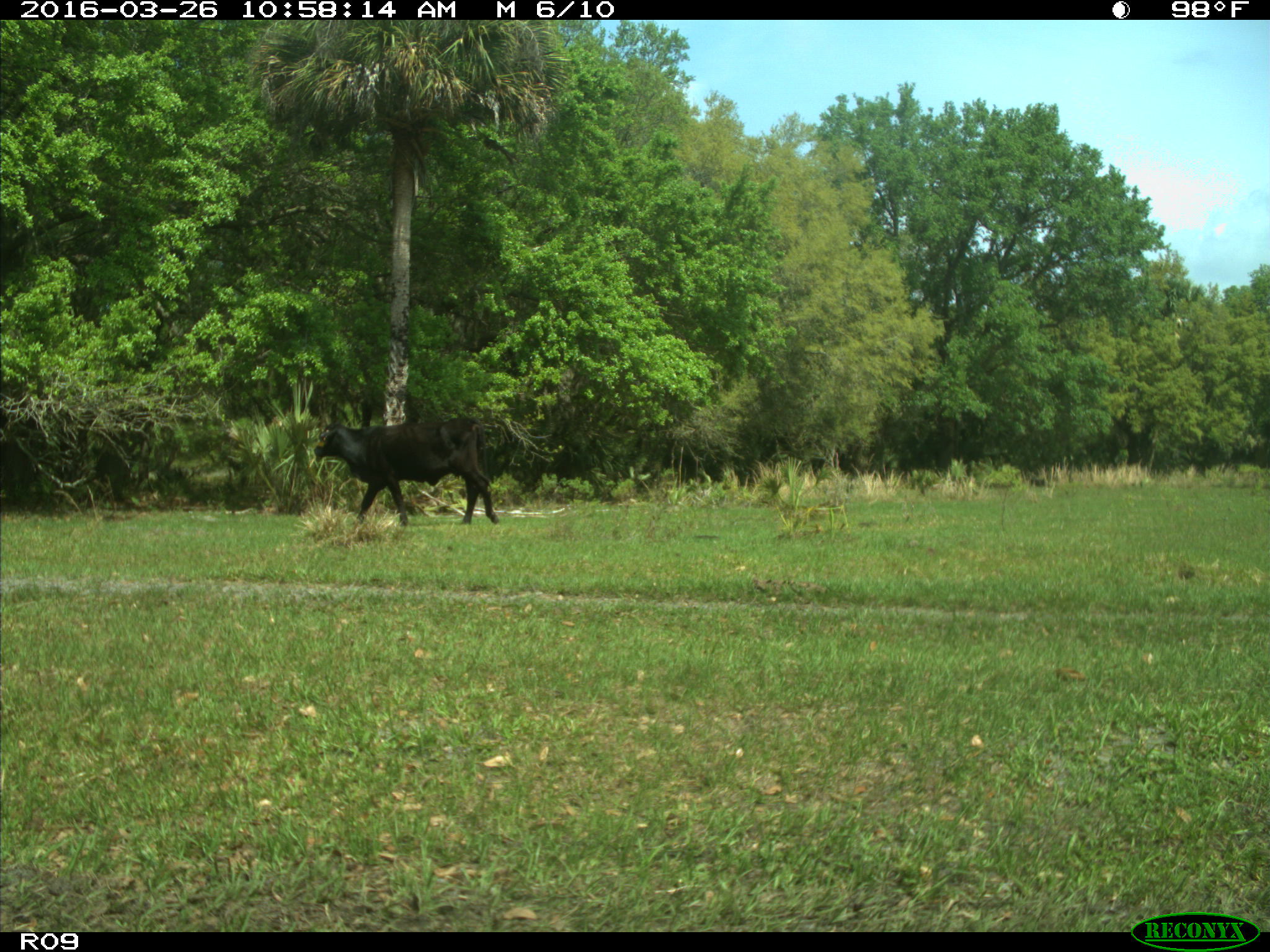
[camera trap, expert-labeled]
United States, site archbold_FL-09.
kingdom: Animalia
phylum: Chordata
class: Mammalia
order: Artiodactyla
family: Bovidae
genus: Bos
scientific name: Bos taurus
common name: domestic cow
Bos taurus (domestic cow).